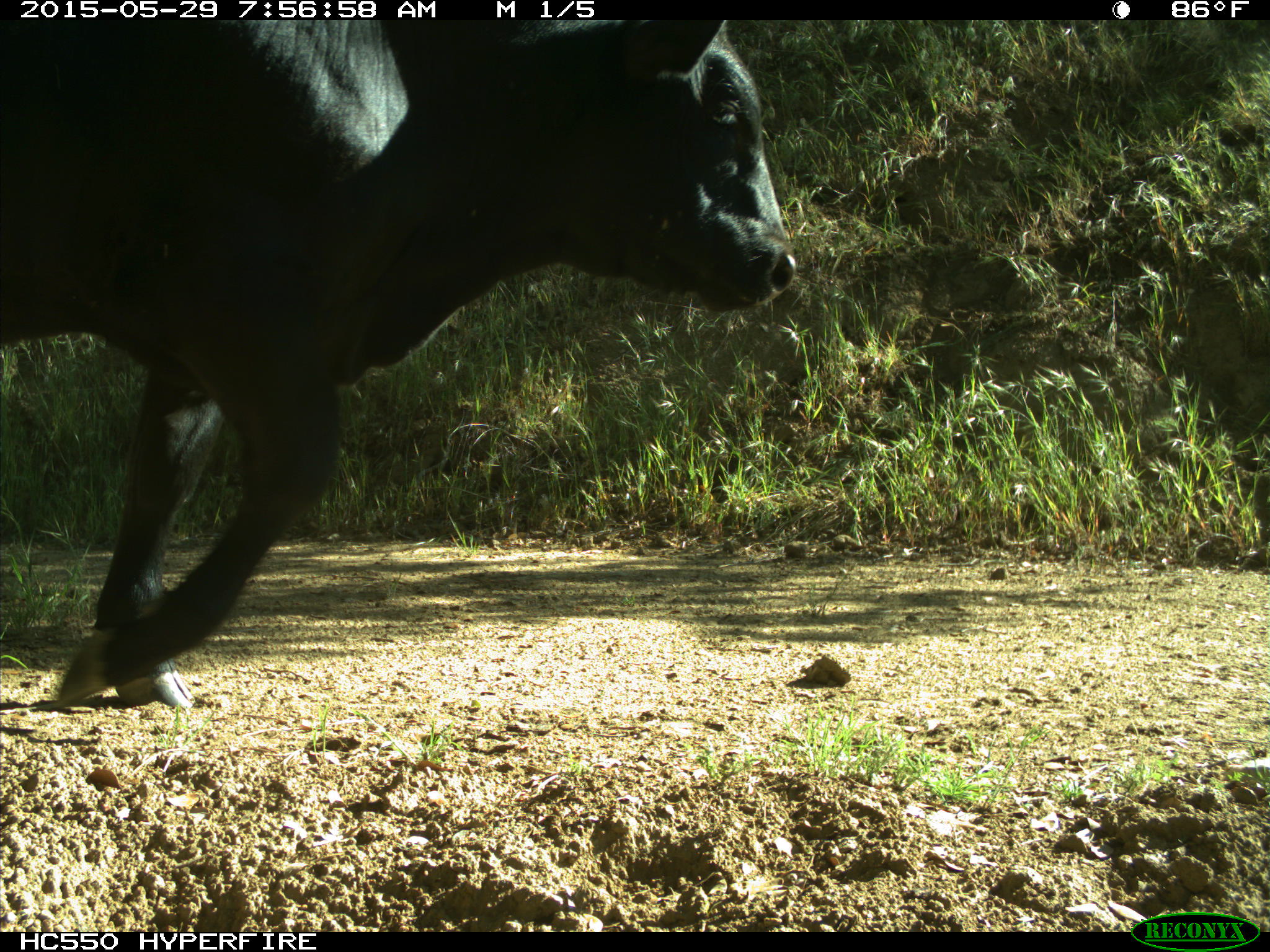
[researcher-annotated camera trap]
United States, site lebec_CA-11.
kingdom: Animalia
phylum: Chordata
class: Mammalia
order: Artiodactyla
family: Bovidae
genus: Bos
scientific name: Bos taurus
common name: domestic cow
Bos taurus (domestic cow).